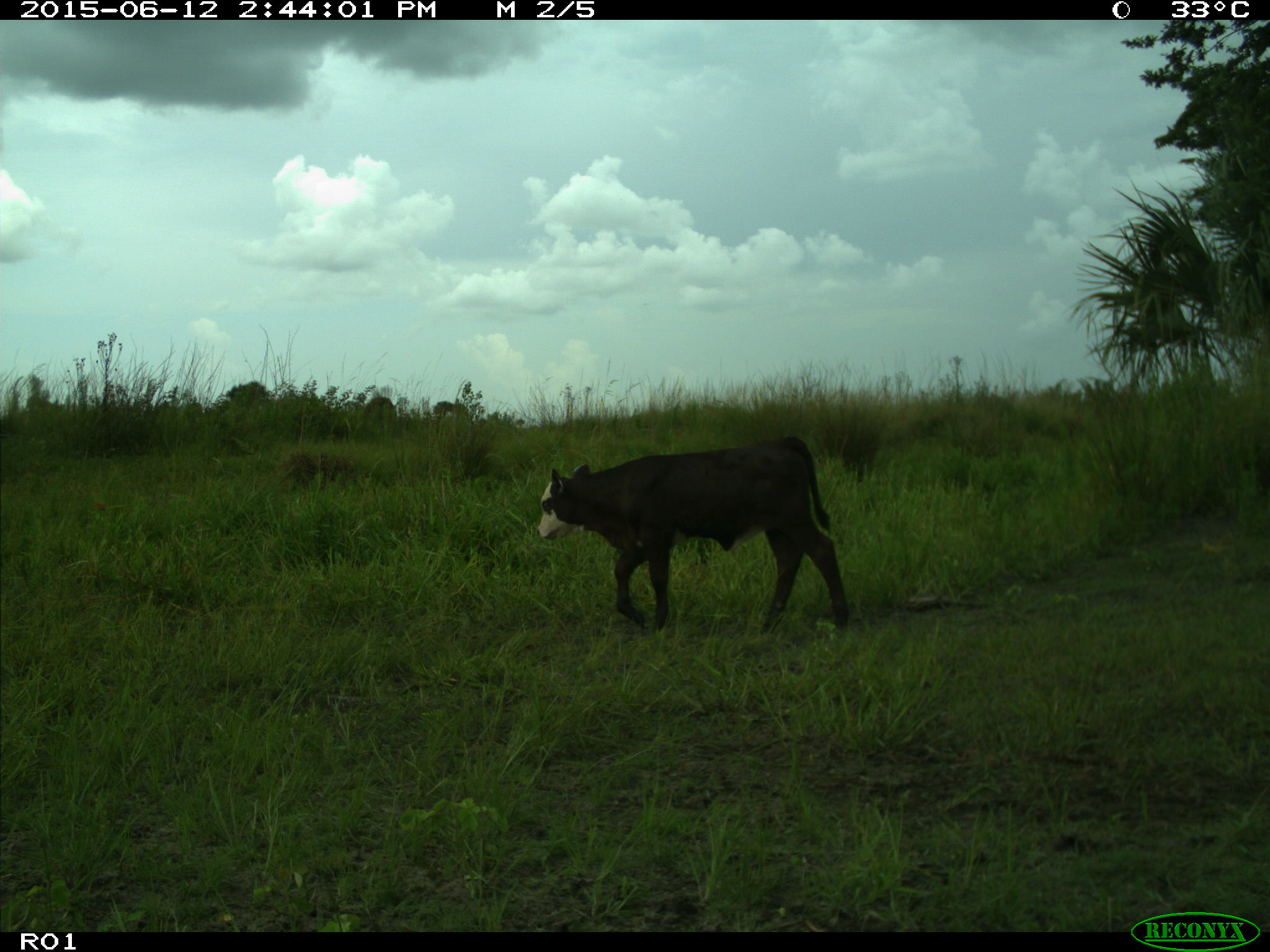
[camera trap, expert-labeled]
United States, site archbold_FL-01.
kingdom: Animalia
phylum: Chordata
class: Mammalia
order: Artiodactyla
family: Bovidae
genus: Bos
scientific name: Bos taurus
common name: domestic cow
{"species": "Bos taurus (domestic cow)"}